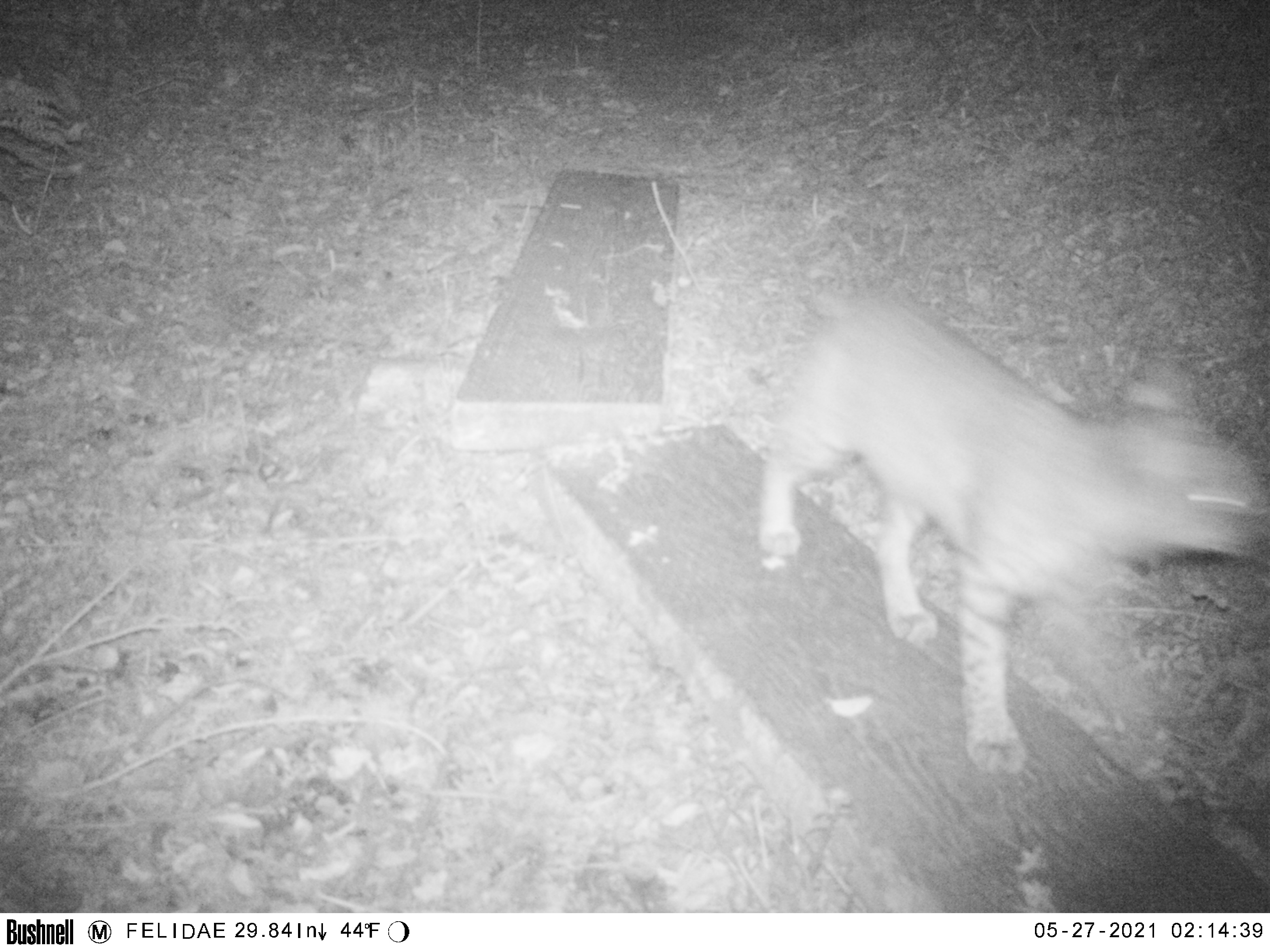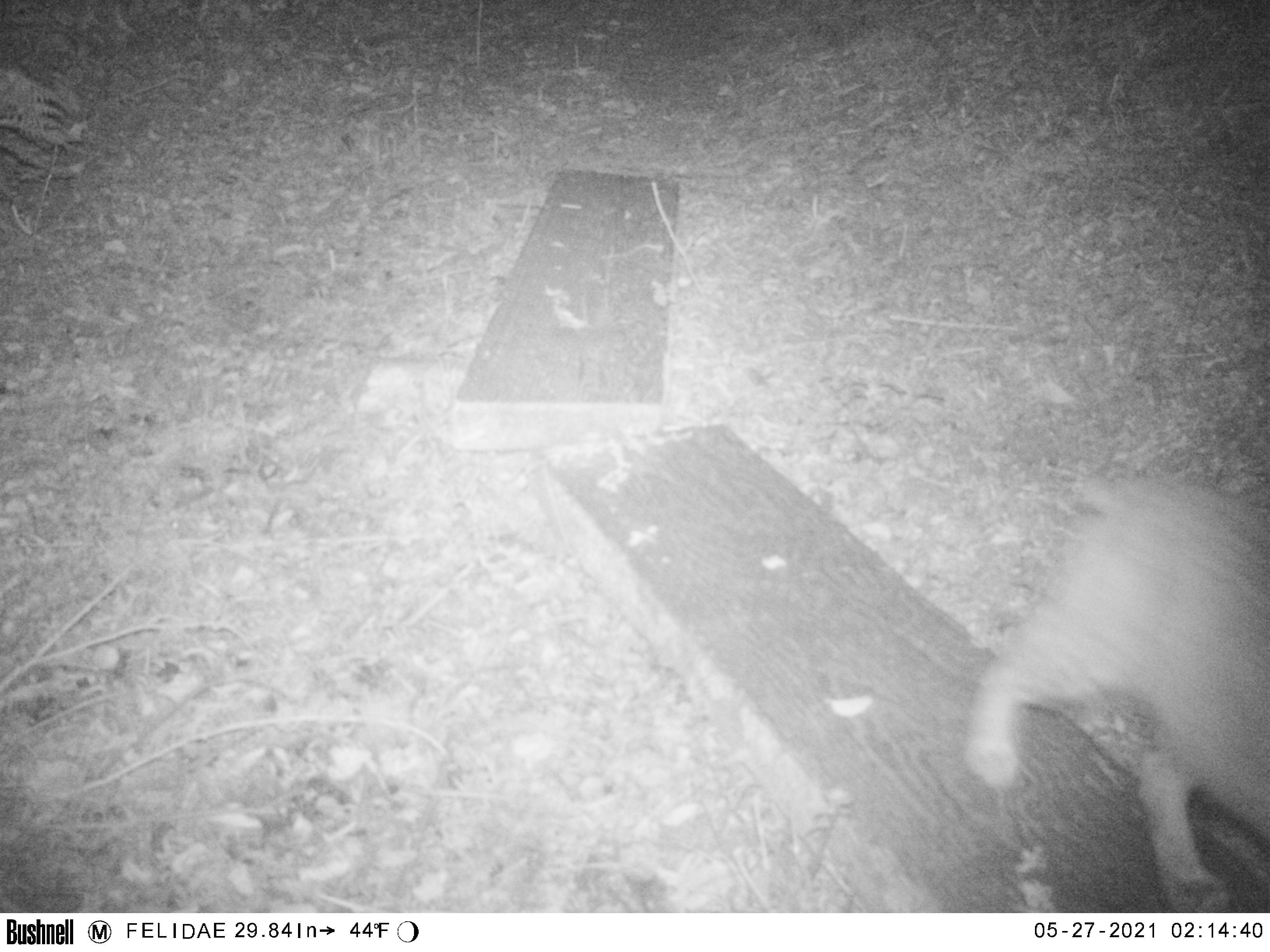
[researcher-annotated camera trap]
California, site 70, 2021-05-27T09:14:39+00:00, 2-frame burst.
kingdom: Animalia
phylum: Chordata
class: Mammalia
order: Carnivora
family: Felidae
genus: Lynx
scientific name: Lynx rufus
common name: bobcat